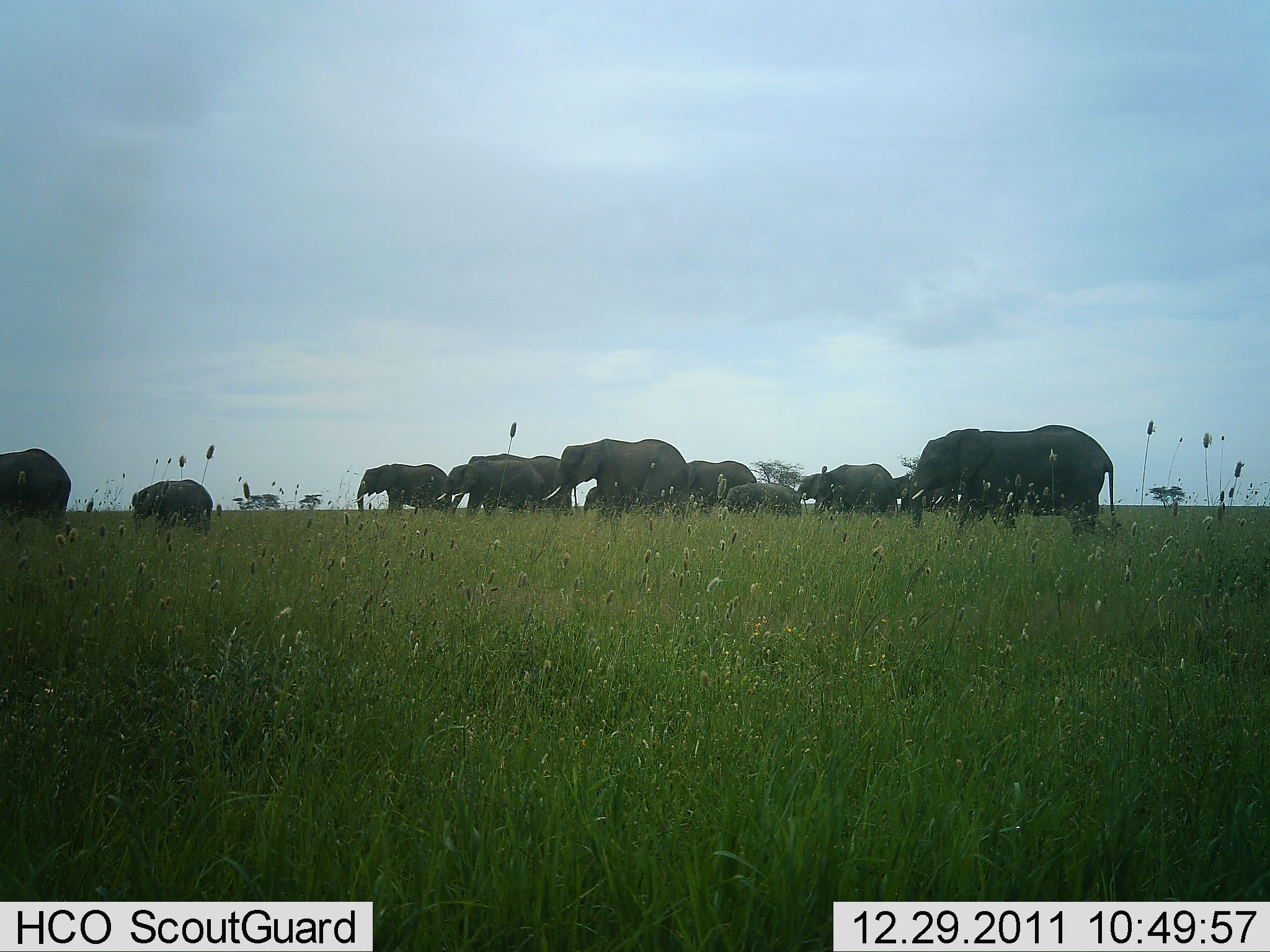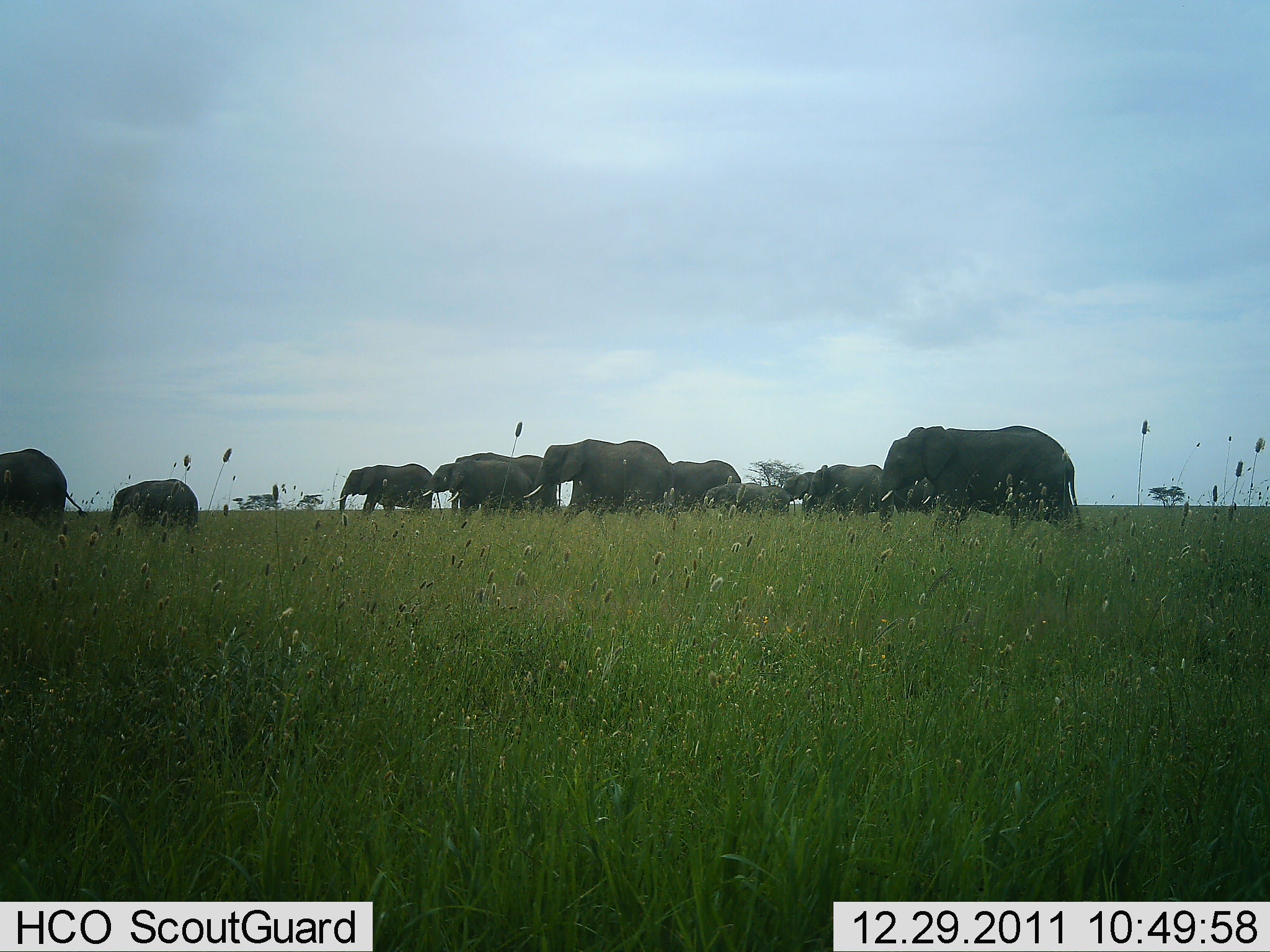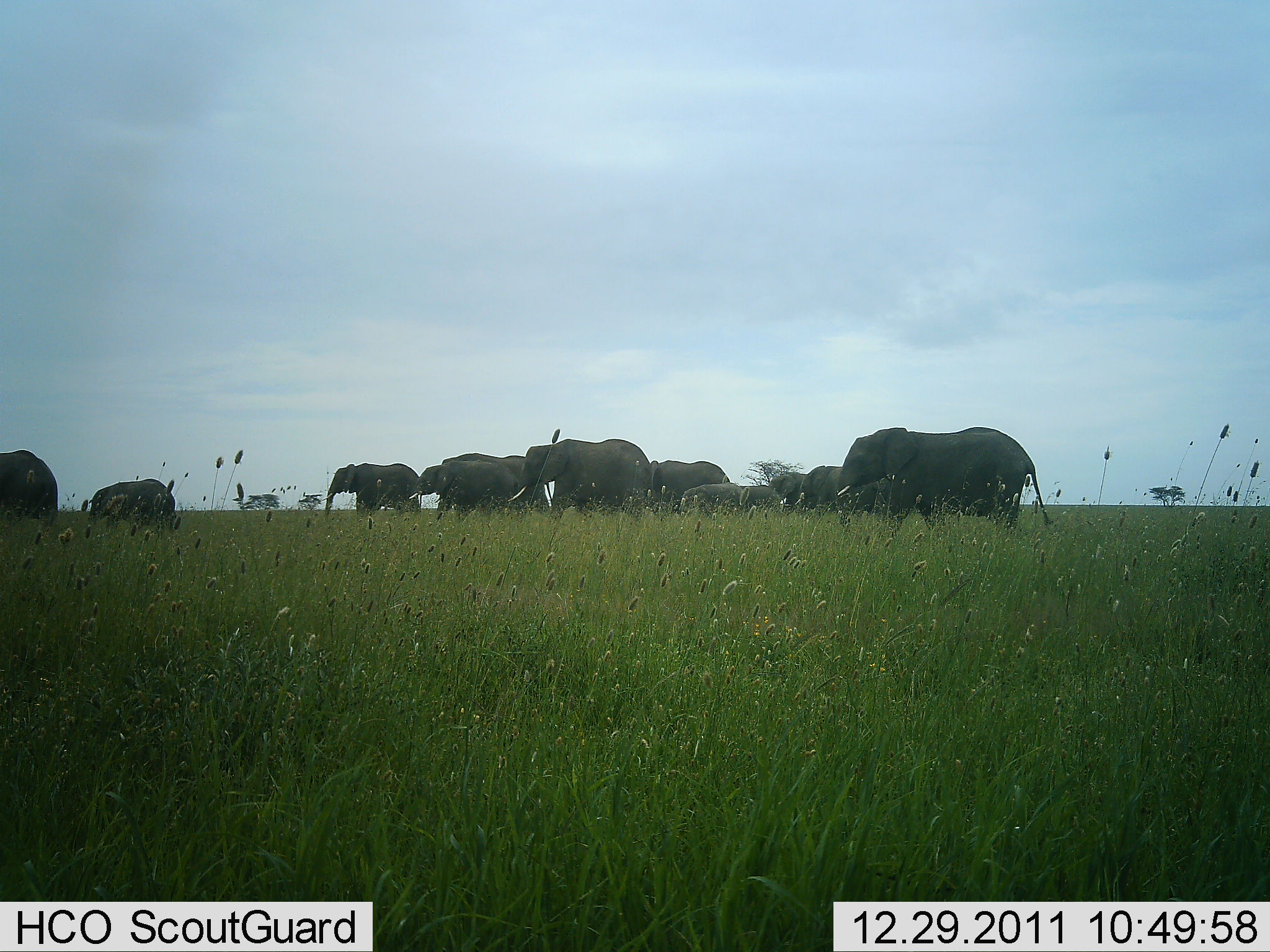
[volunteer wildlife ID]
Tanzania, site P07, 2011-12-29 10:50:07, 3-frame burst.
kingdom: Animalia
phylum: Chordata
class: Mammalia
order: Proboscidea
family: Elephantidae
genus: Loxodonta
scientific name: Loxodonta africana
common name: african bush elephant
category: elephant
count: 11-50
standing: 0%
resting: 0%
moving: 100%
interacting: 0%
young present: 71%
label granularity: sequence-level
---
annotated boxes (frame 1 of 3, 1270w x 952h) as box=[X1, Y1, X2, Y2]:
animal: box=[909, 423, 1120, 548]; box=[543, 438, 691, 521]; box=[468, 453, 578, 517]; box=[437, 460, 545, 520]; box=[0, 448, 73, 536]; box=[352, 464, 452, 518]; box=[129, 477, 213, 539]; box=[814, 463, 898, 517]; box=[683, 460, 758, 518]; box=[892, 471, 967, 519]; box=[725, 482, 808, 525]; box=[795, 472, 850, 515]; box=[582, 485, 641, 521]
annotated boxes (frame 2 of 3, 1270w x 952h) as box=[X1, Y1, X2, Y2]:
animal: box=[878, 424, 1082, 544]; box=[523, 438, 677, 537]; box=[0, 448, 87, 550]; box=[450, 452, 562, 523]; box=[416, 459, 536, 523]; box=[333, 463, 442, 531]; box=[106, 477, 199, 548]; box=[805, 463, 890, 526]; box=[669, 459, 741, 523]; box=[876, 459, 942, 519]; box=[782, 472, 835, 520]; box=[704, 483, 770, 521]; box=[758, 485, 796, 523]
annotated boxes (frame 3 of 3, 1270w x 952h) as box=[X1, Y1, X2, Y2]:
animal: box=[836, 427, 1050, 554]; box=[507, 438, 653, 538]; box=[435, 451, 553, 528]; box=[407, 461, 521, 528]; box=[320, 462, 423, 524]; box=[649, 459, 730, 532]; box=[87, 477, 177, 542]; box=[794, 465, 885, 527]; box=[0, 451, 55, 534]; box=[678, 482, 749, 532]; box=[743, 484, 786, 526]; box=[768, 472, 809, 515]